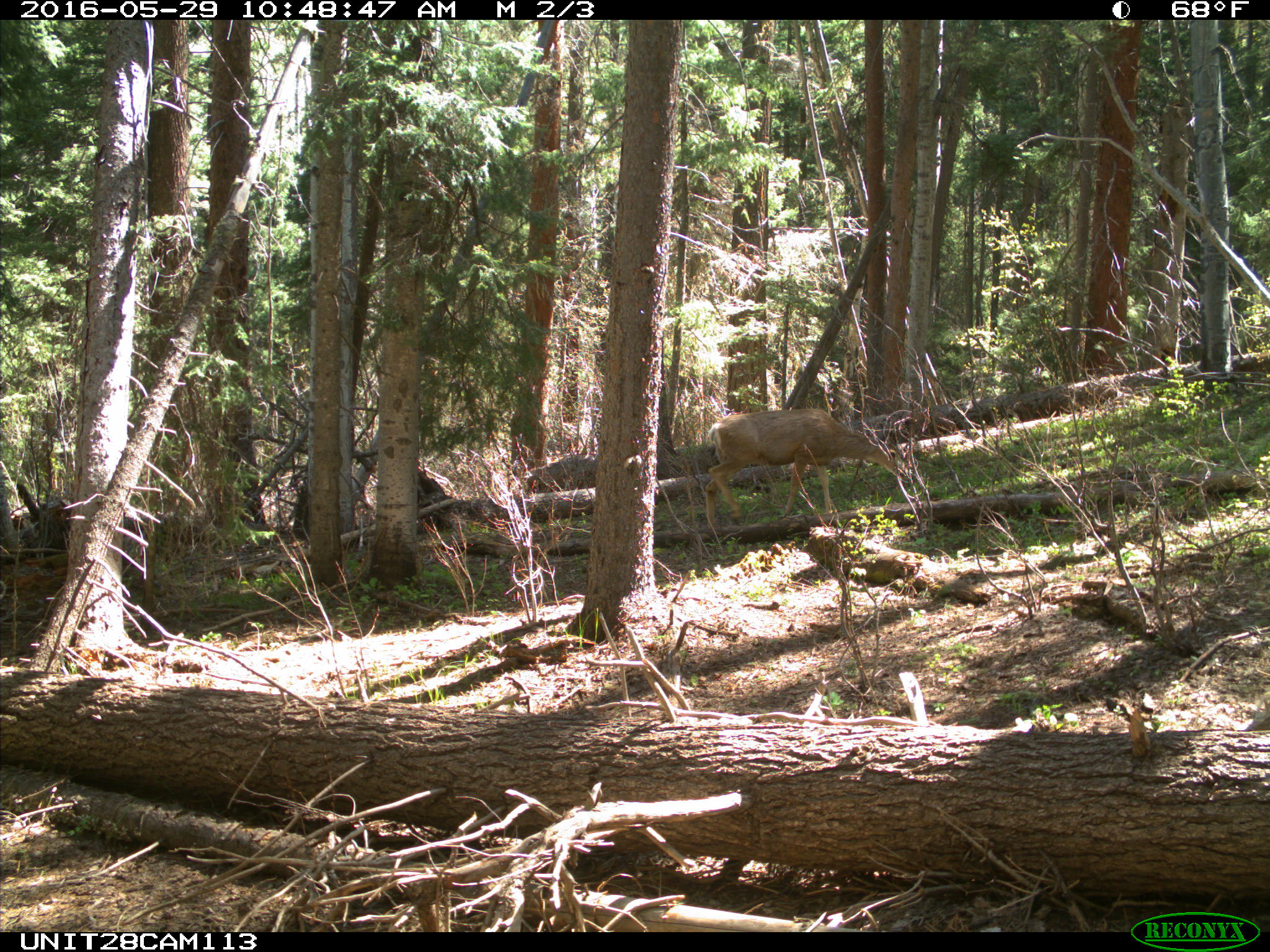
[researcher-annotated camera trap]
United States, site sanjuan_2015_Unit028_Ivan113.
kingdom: Animalia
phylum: Chordata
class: Mammalia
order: Artiodactyla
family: Cervidae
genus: Odocoileus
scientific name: Odocoileus hemionus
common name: mule deer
Odocoileus hemionus (mule deer).